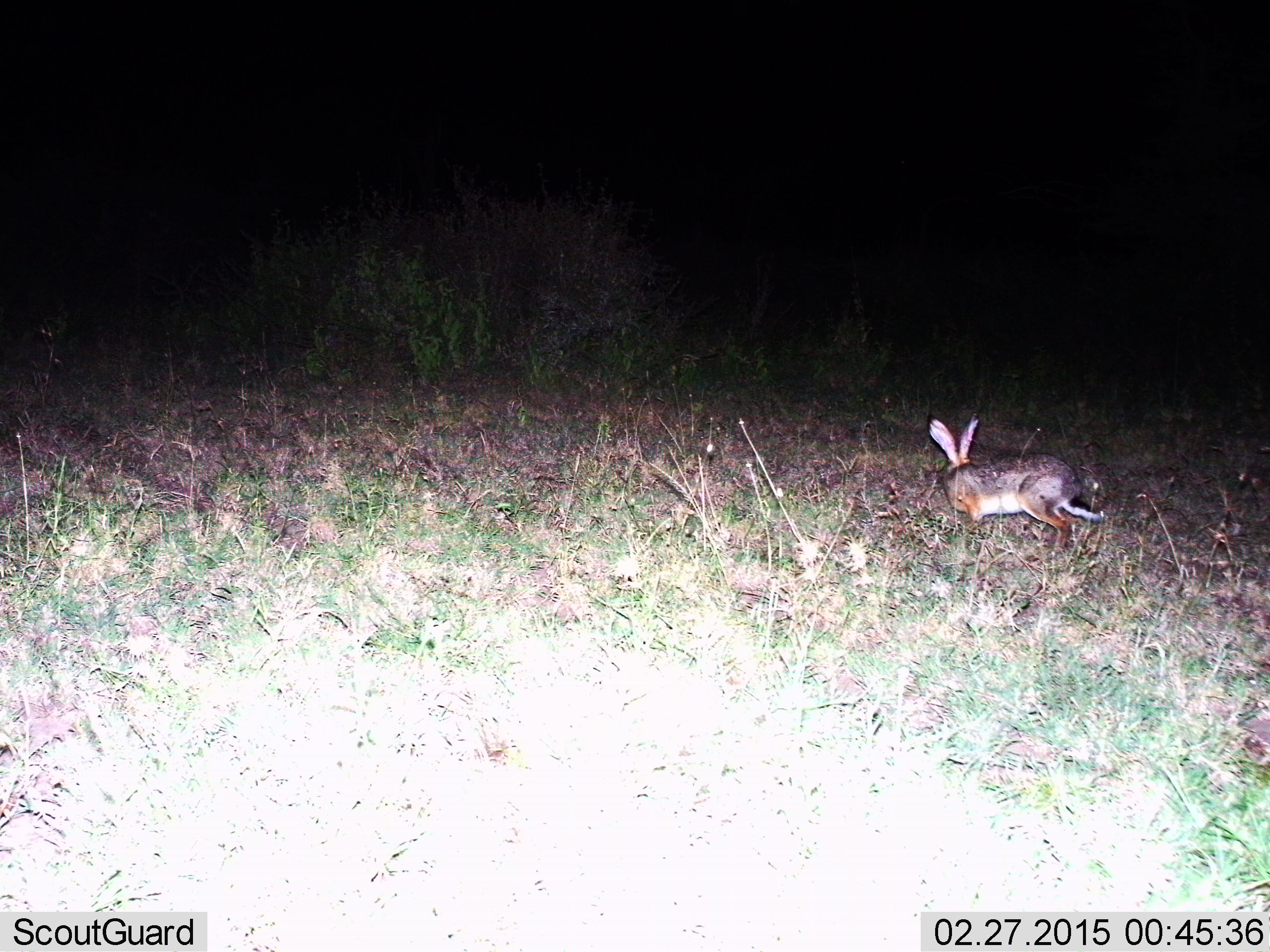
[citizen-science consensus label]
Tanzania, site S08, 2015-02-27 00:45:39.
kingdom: Animalia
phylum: Chordata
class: Mammalia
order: Lagomorpha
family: Leporidae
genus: Lepus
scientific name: Lepus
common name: hare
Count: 1.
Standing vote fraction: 20%.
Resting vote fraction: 0%.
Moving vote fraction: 70%.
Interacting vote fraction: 0%.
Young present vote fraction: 0%.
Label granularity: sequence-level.